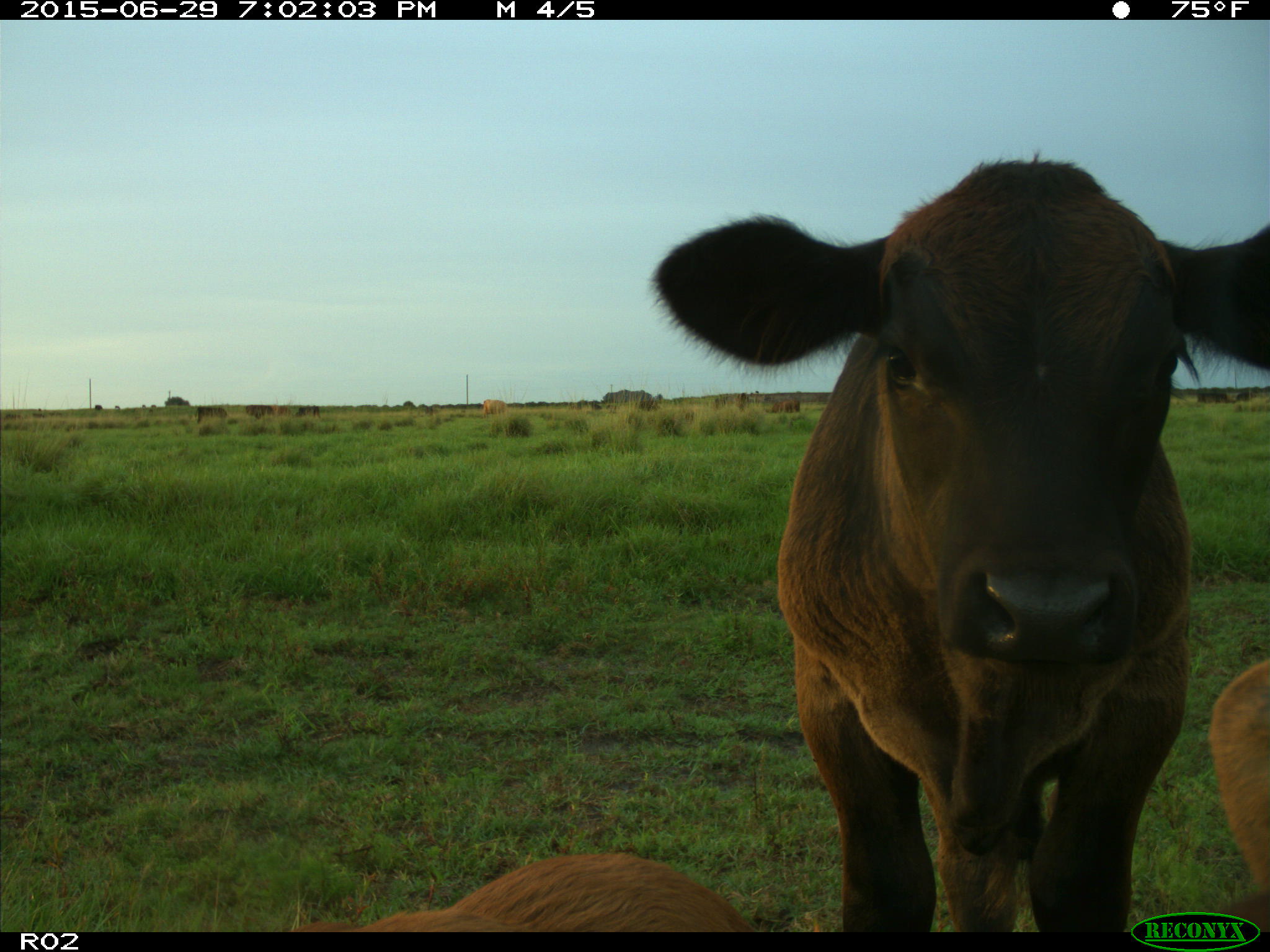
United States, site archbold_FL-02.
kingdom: Animalia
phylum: Chordata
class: Mammalia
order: Artiodactyla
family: Bovidae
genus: Bos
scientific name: Bos taurus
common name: domestic cow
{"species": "Bos taurus (domestic cow)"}